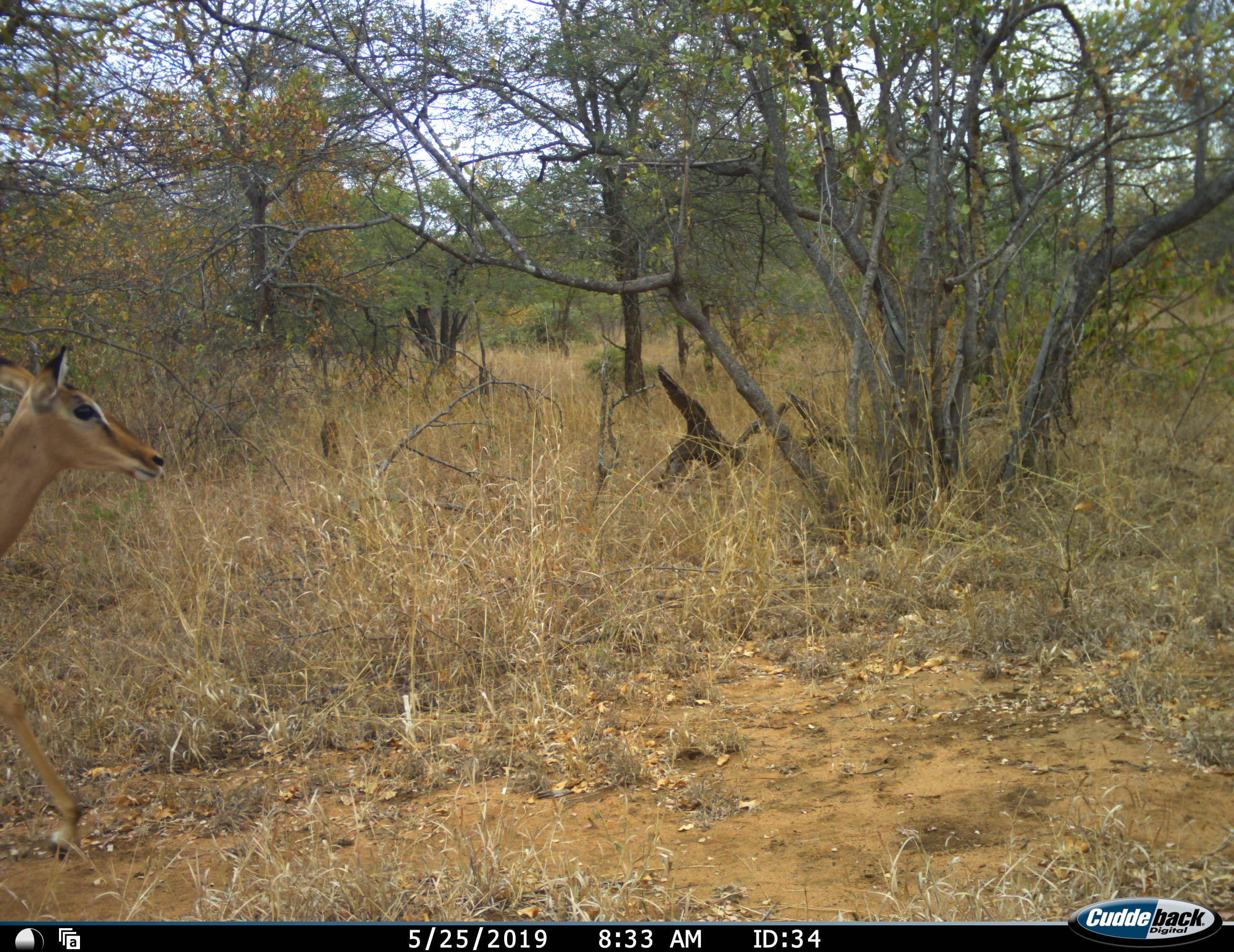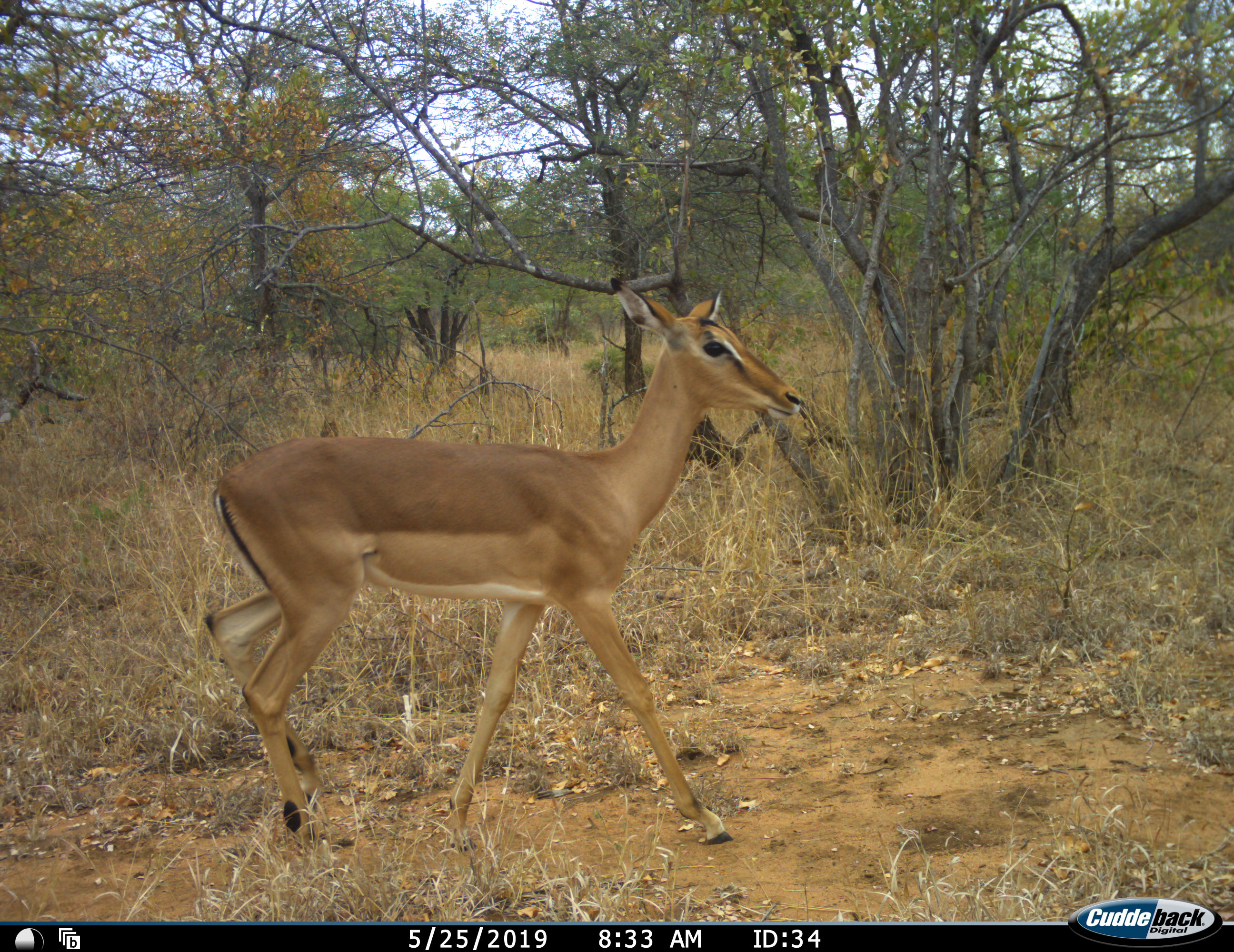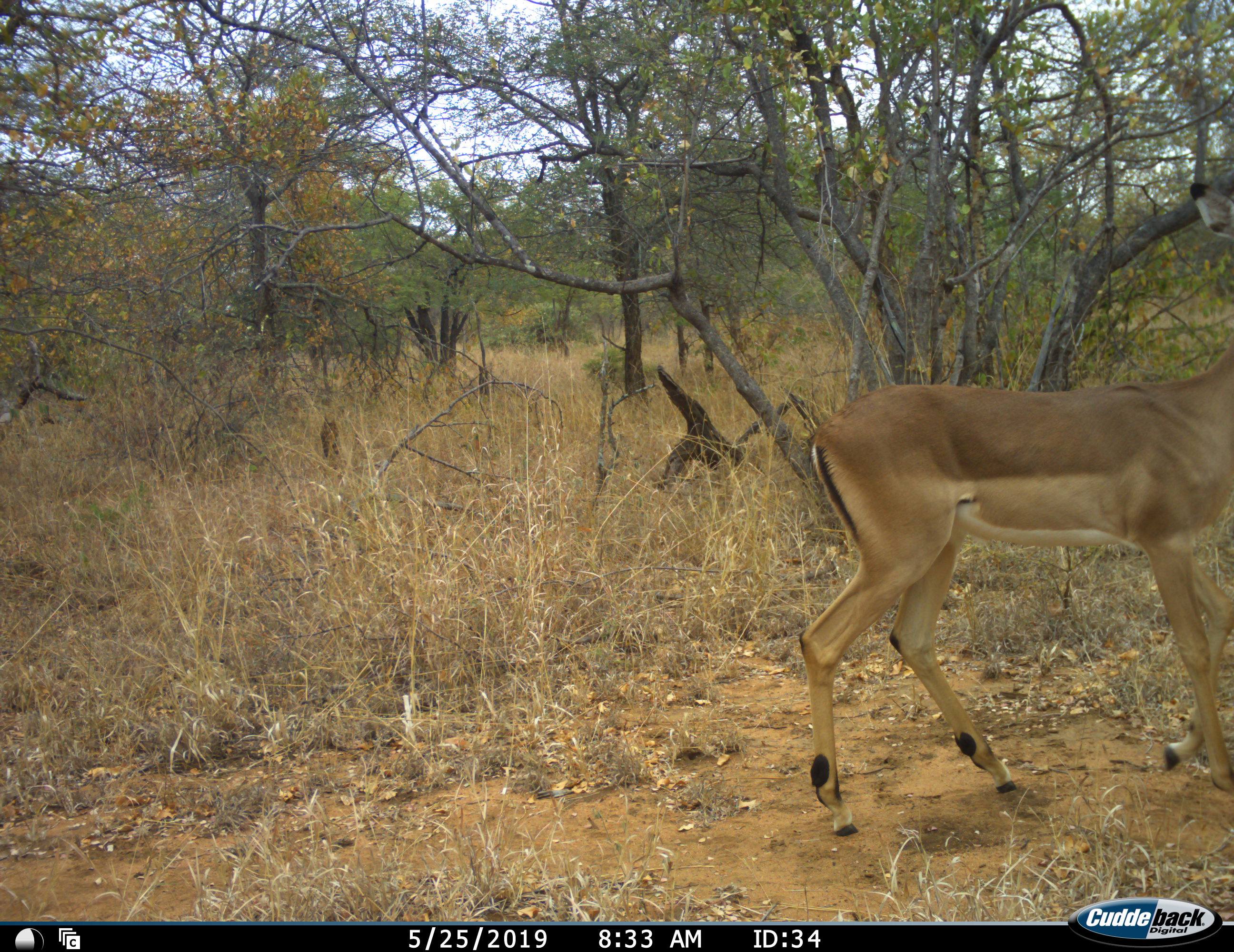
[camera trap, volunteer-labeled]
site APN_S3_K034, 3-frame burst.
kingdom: Animalia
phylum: Chordata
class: Mammalia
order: Artiodactyla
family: Bovidae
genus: Aepyceros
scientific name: Aepyceros melampus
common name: impala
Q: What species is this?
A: Impala (Aepyceros melampus).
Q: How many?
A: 1.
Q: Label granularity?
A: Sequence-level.